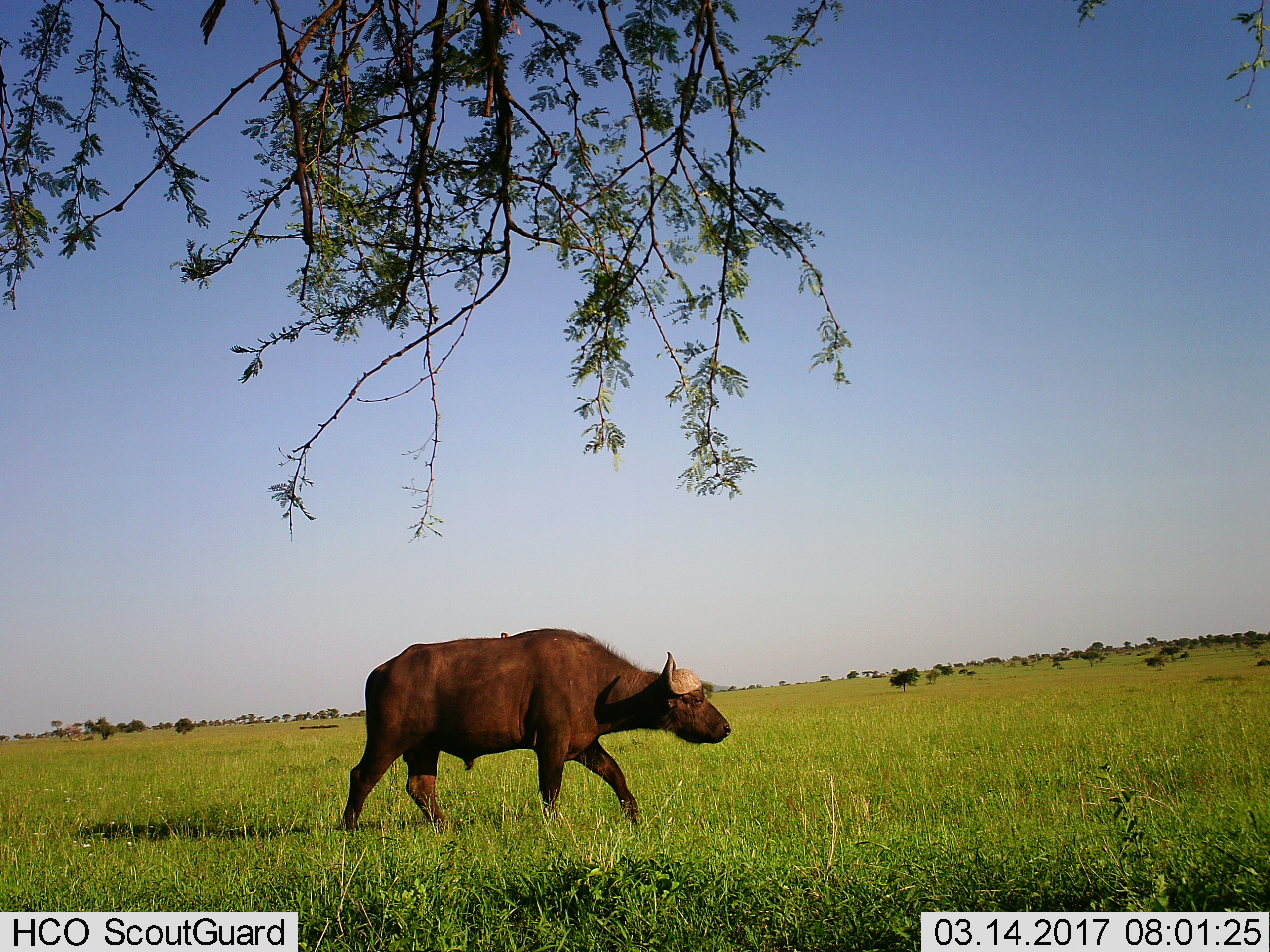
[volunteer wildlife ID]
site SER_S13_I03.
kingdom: Animalia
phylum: Chordata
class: Mammalia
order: Artiodactyla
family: Bovidae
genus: Syncerus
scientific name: Syncerus caffer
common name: african buffalo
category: buffalo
Buffalo (african buffalo) (Syncerus caffer), count 1. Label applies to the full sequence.